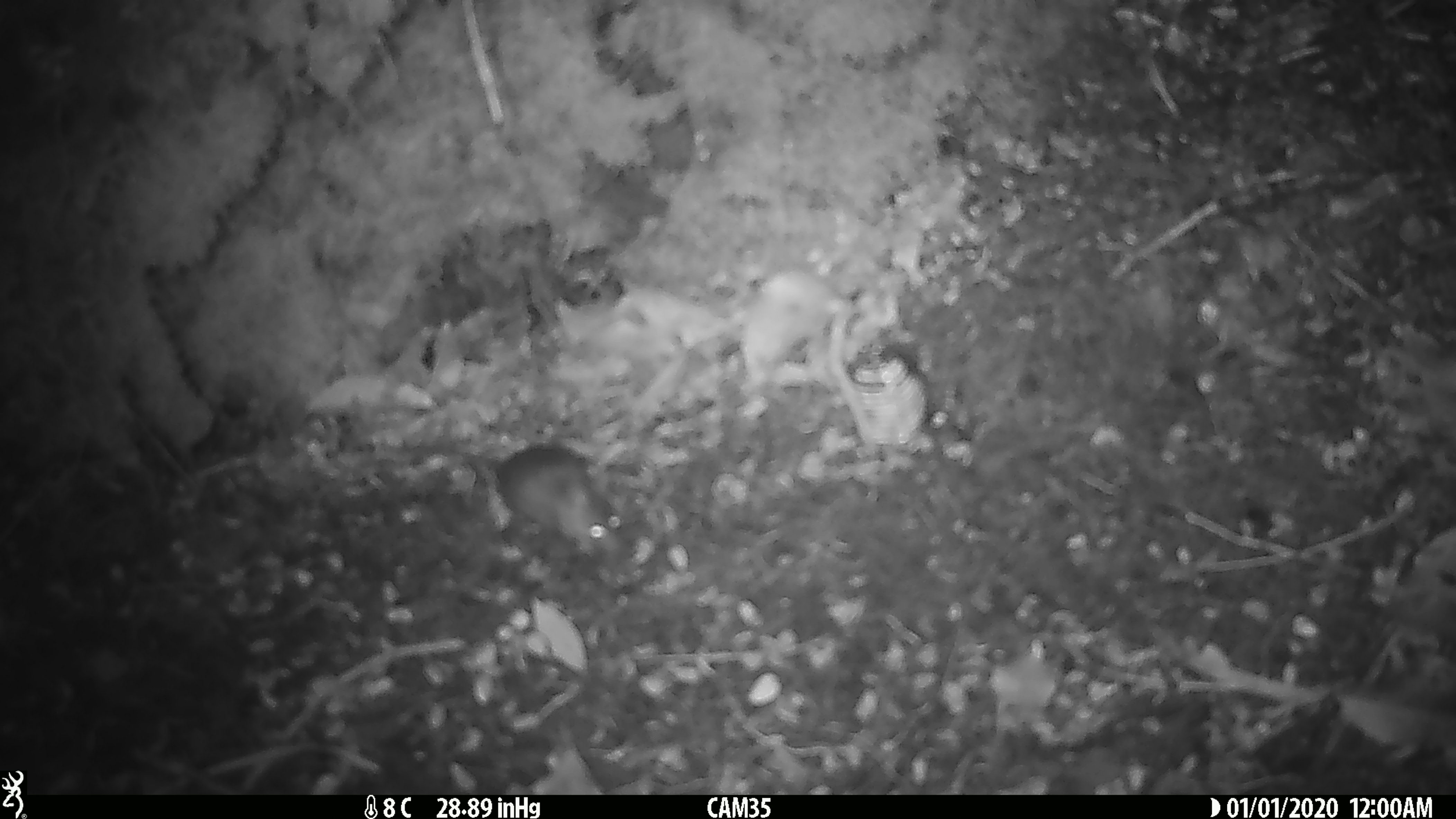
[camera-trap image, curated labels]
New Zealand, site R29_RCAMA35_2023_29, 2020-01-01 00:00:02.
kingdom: Animalia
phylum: Chordata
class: Mammalia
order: Rodentia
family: Muridae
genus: Mus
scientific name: Mus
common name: mouse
Mouse (Mus).